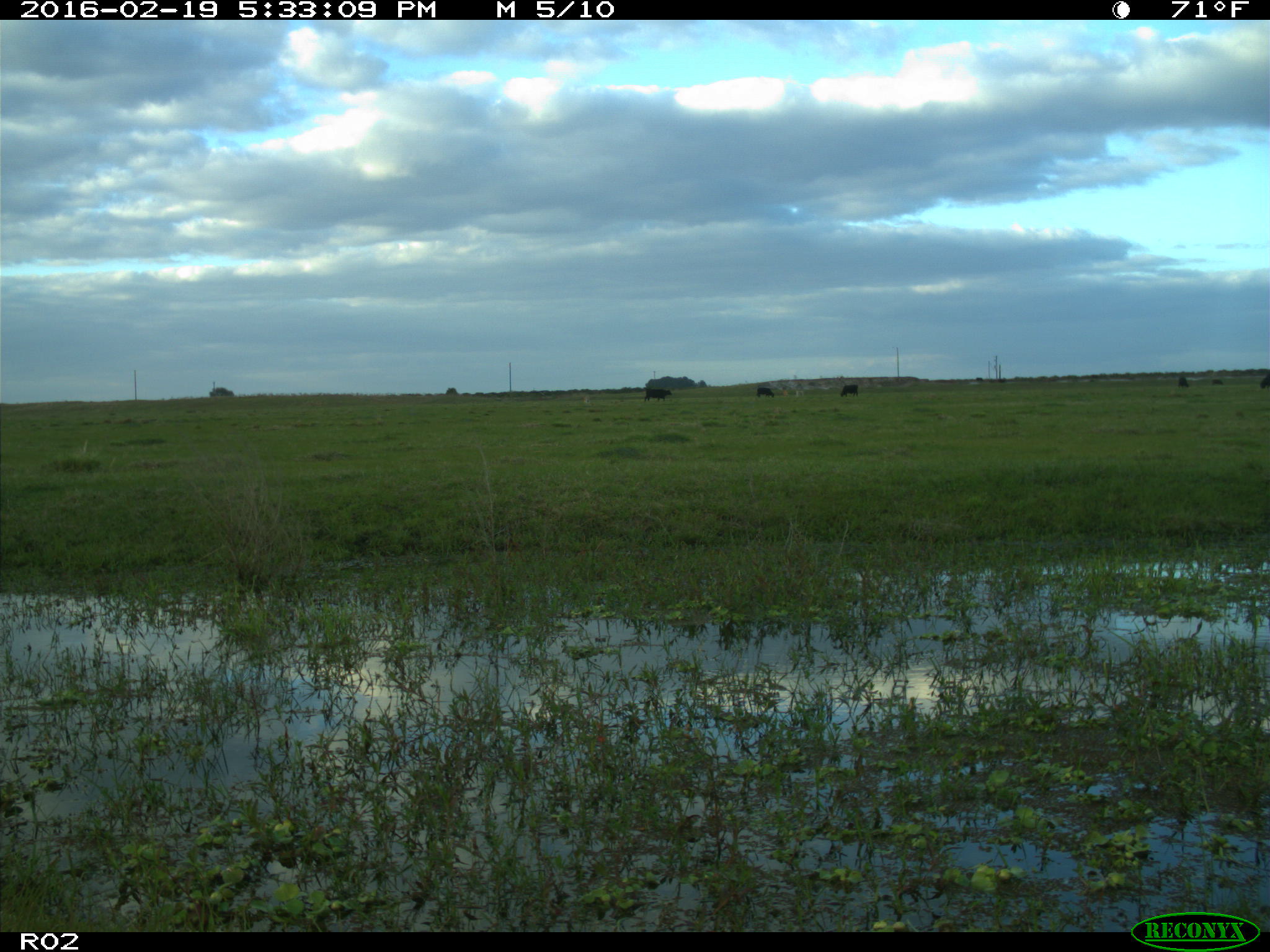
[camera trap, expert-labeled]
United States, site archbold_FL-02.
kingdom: Animalia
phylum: Chordata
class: Mammalia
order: Artiodactyla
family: Bovidae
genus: Bos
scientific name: Bos taurus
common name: domestic cow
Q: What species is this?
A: Bos taurus (domestic cow).